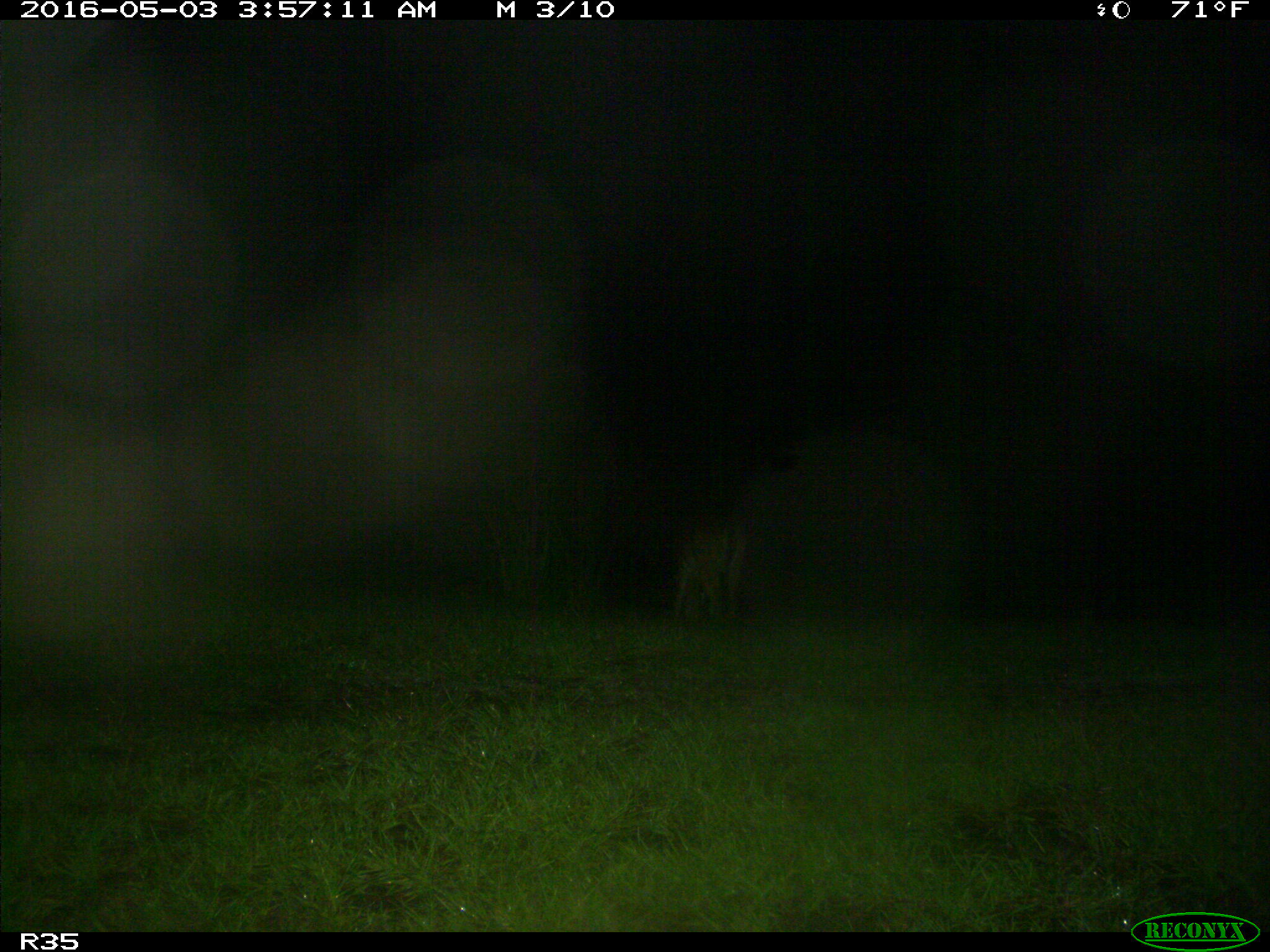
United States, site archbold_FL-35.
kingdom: Animalia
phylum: Chordata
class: Mammalia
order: Artiodactyla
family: Cervidae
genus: Odocoileus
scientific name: Odocoileus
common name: deer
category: unidentified deer